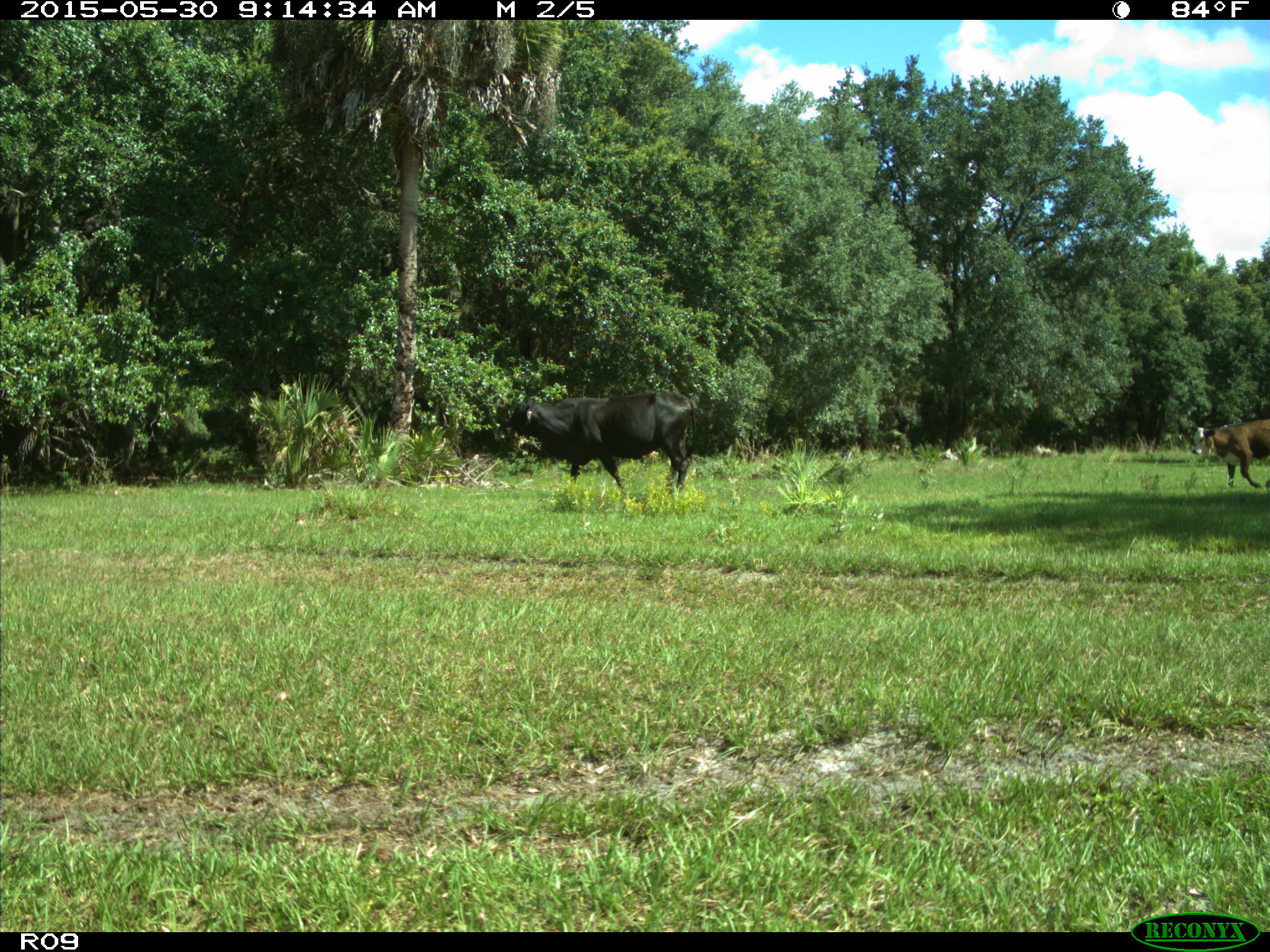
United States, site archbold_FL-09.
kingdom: Animalia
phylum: Chordata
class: Mammalia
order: Artiodactyla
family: Bovidae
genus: Bos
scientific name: Bos taurus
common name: domestic cow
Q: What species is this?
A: Bos taurus (domestic cow).